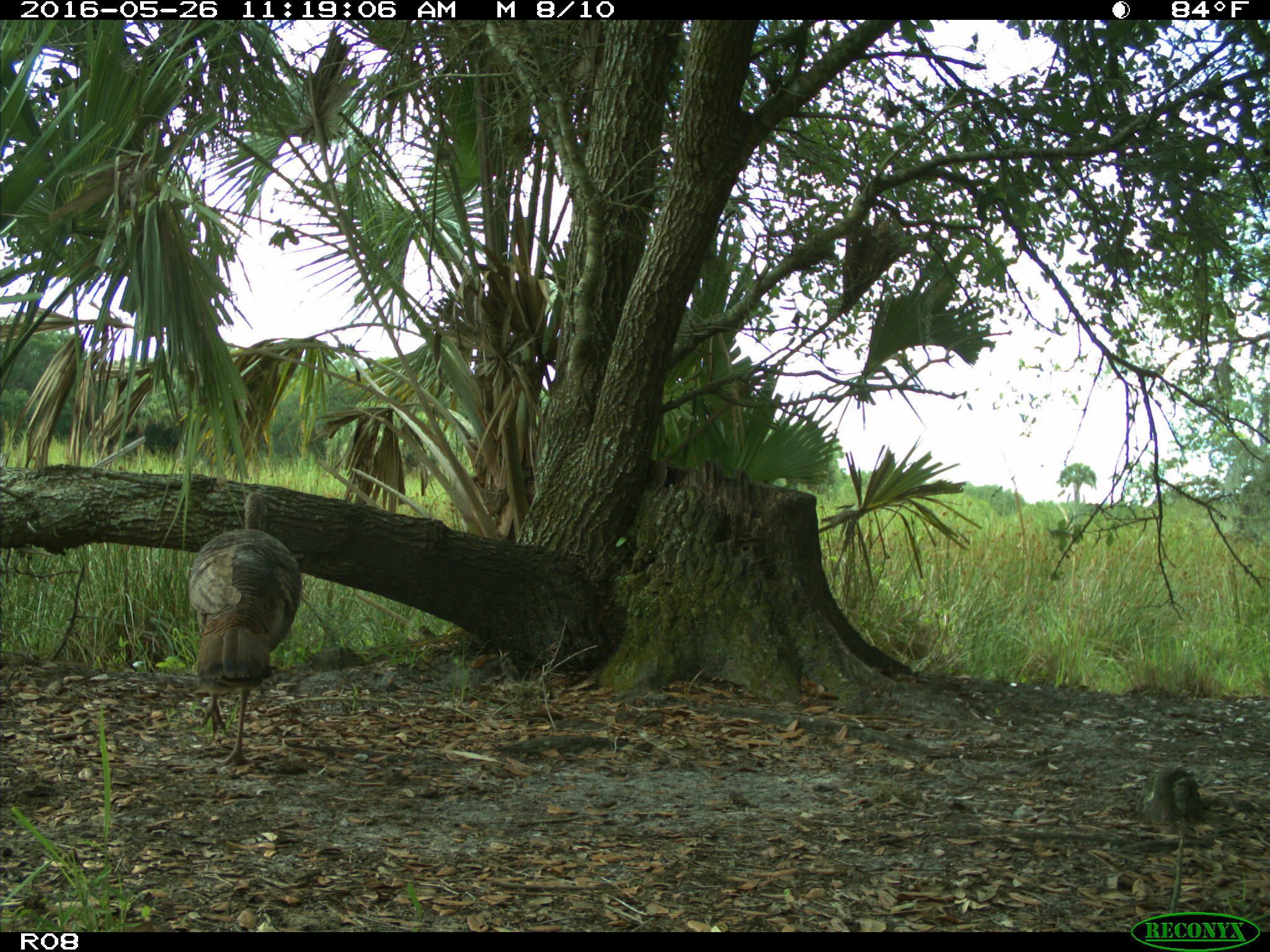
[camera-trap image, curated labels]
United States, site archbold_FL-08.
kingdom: Animalia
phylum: Chordata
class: Aves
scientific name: Aves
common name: birds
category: unidentified bird